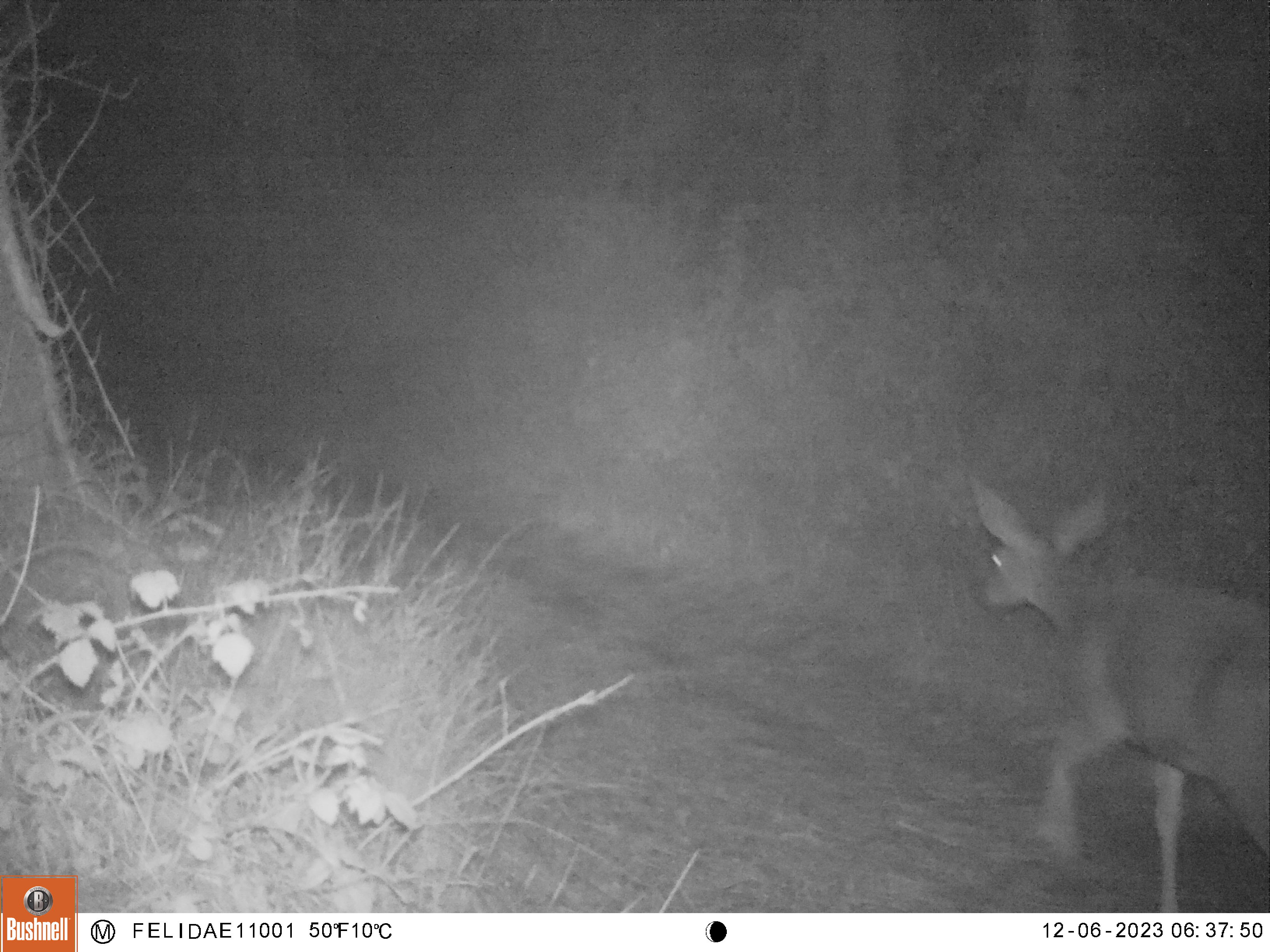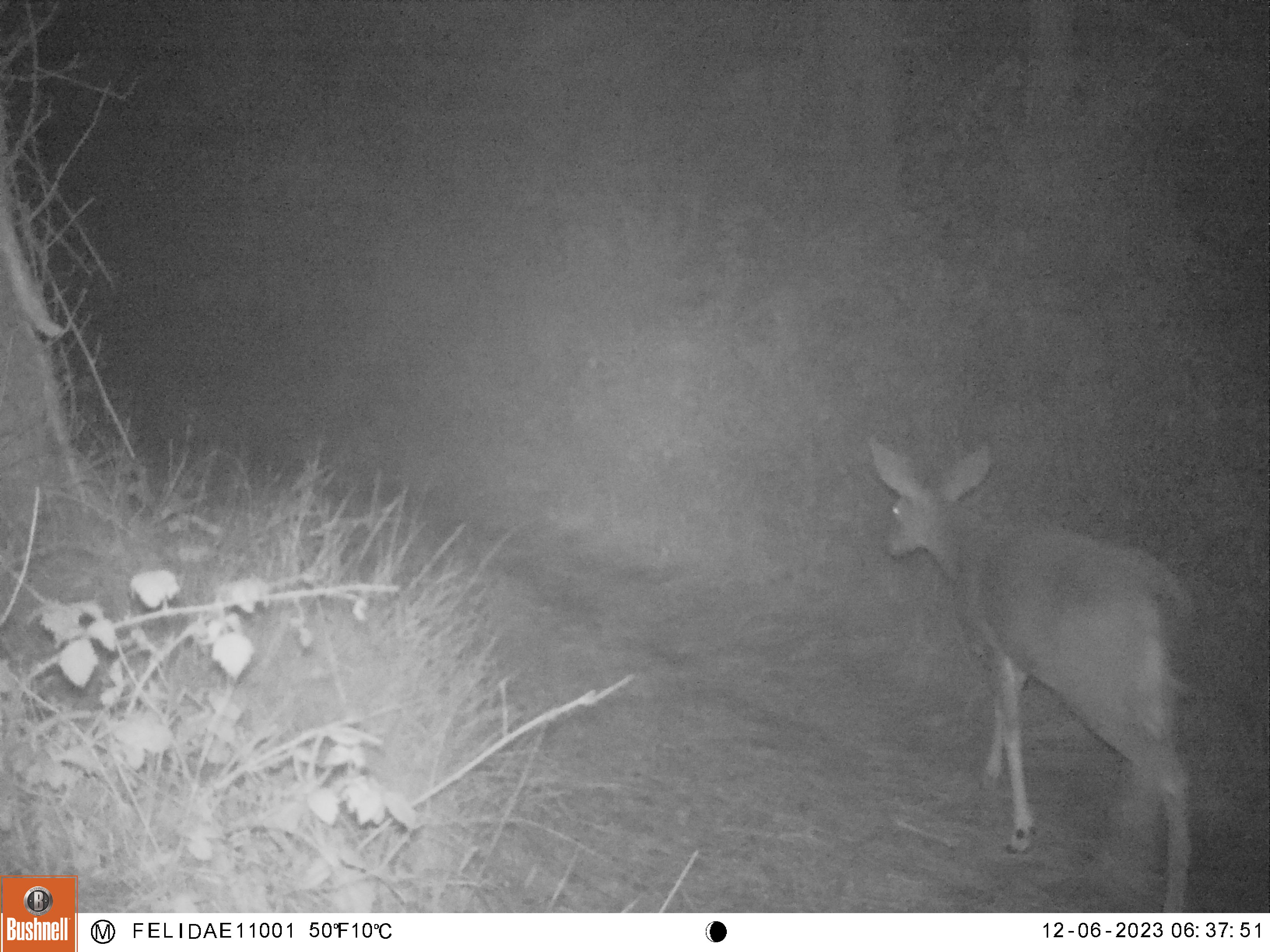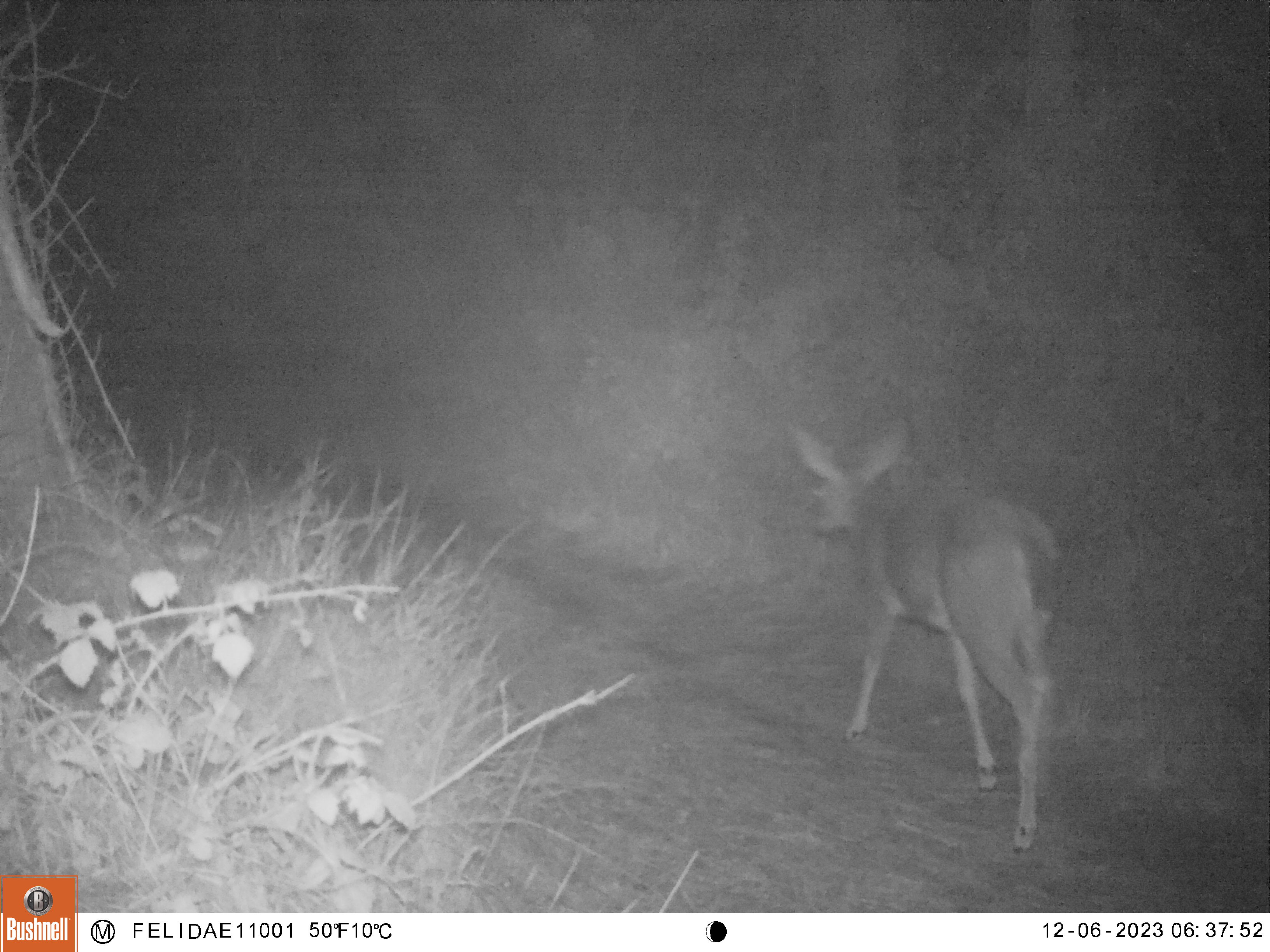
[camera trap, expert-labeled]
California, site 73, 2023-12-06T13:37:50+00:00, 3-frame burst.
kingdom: Animalia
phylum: Chordata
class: Mammalia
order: Artiodactyla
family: Cervidae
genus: Odocoileus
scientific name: Odocoileus hemionus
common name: mule deer